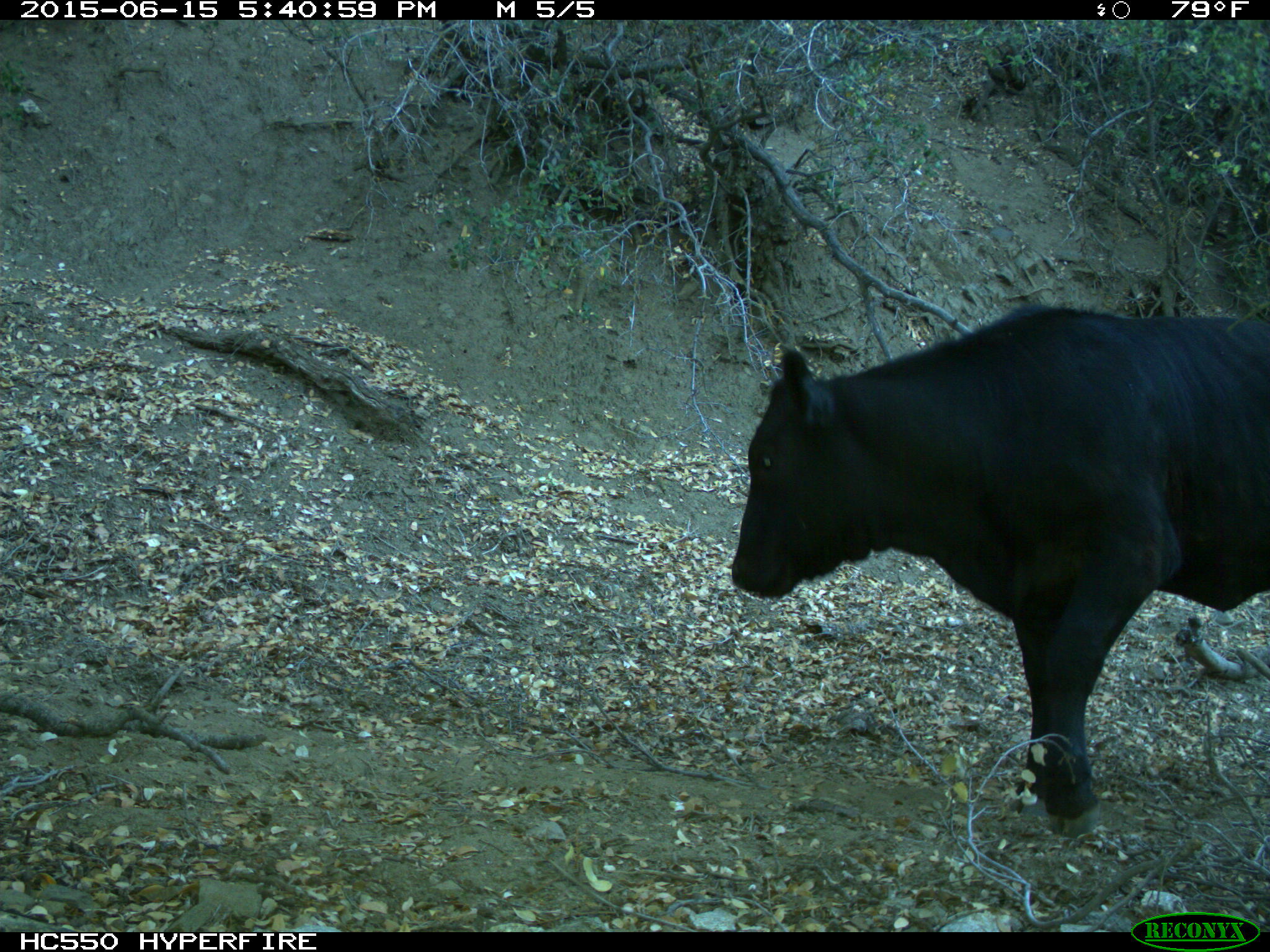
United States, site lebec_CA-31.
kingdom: Animalia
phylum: Chordata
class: Mammalia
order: Artiodactyla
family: Bovidae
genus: Bos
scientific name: Bos taurus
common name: domestic cow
Bos taurus (domestic cow).